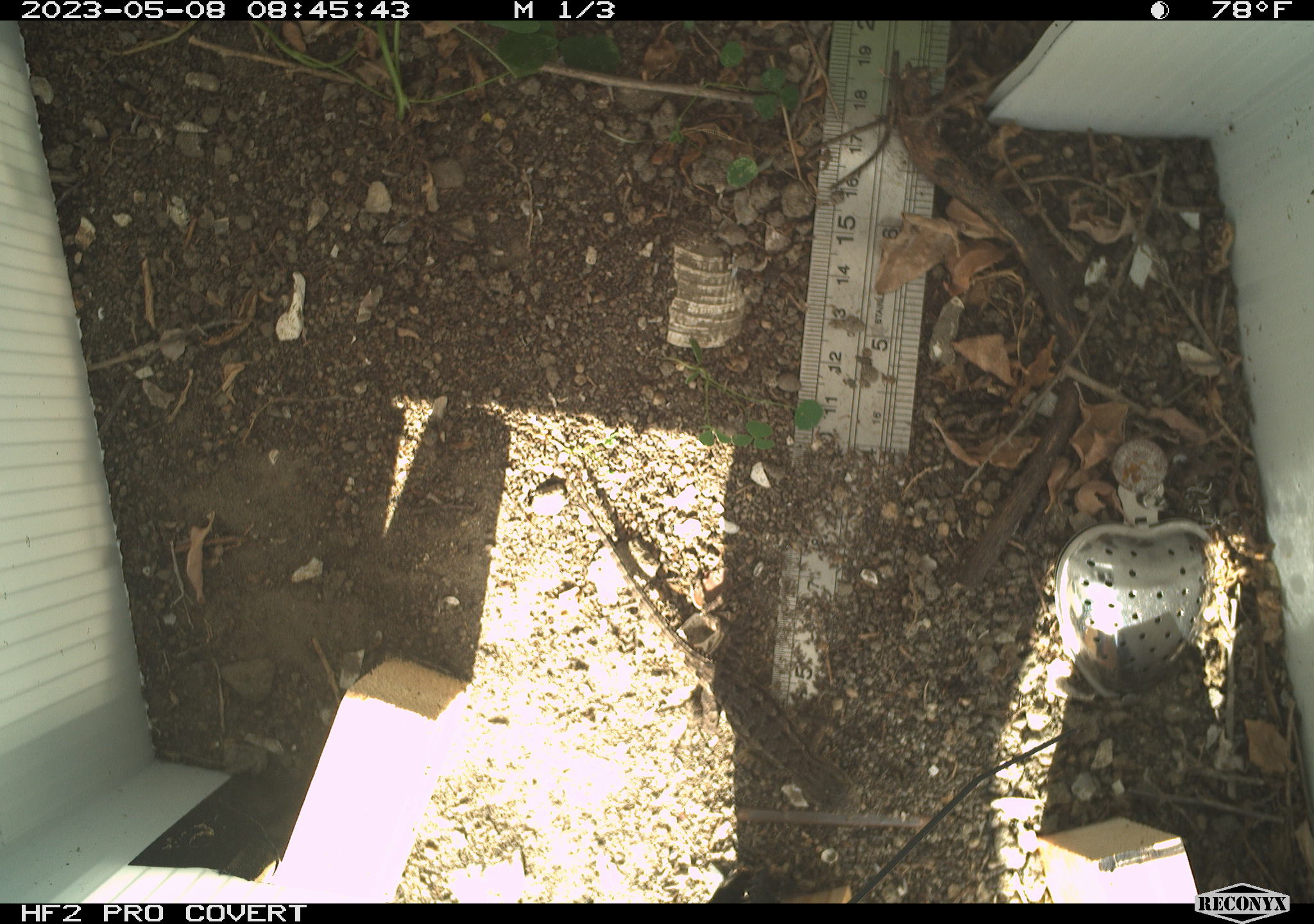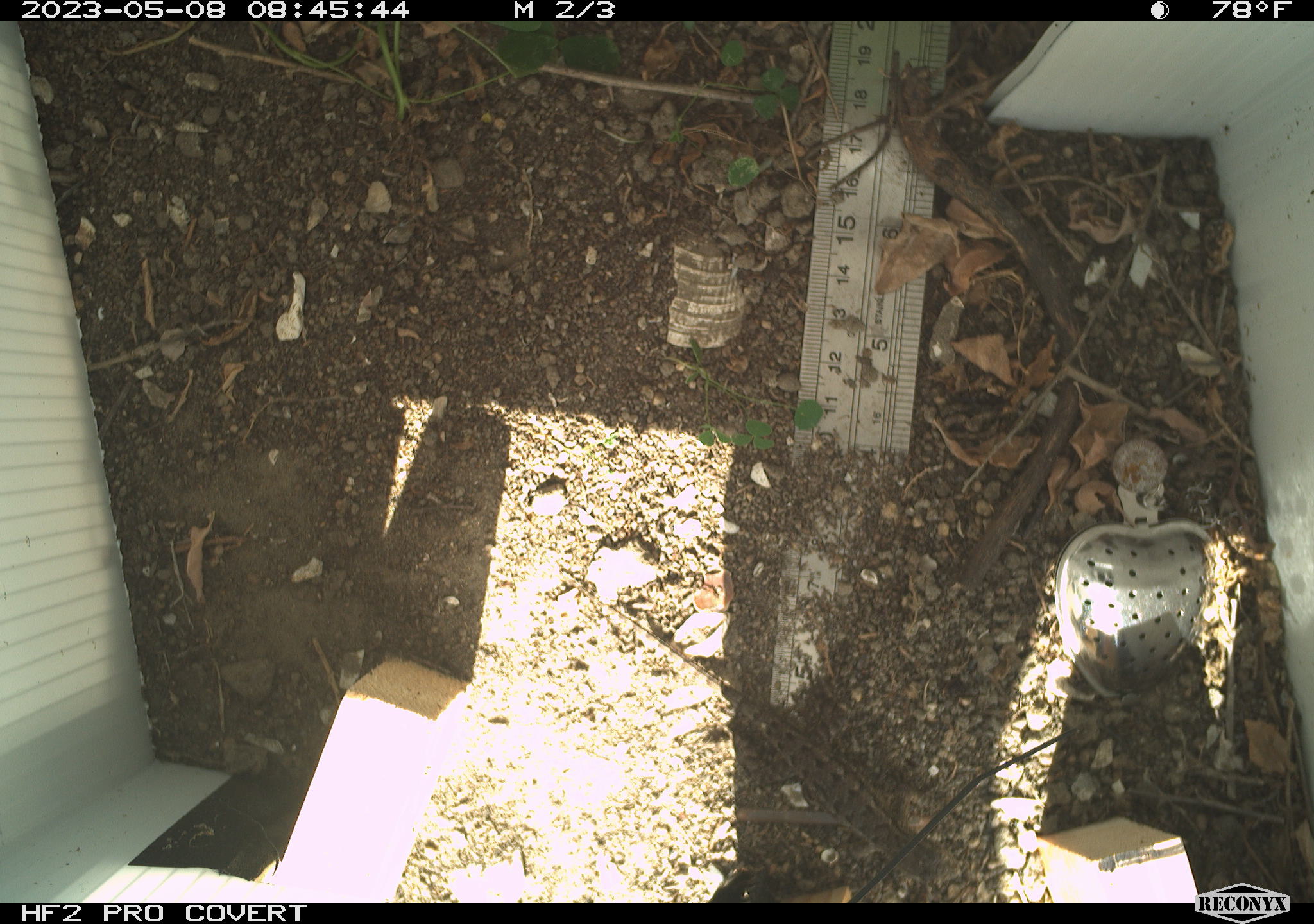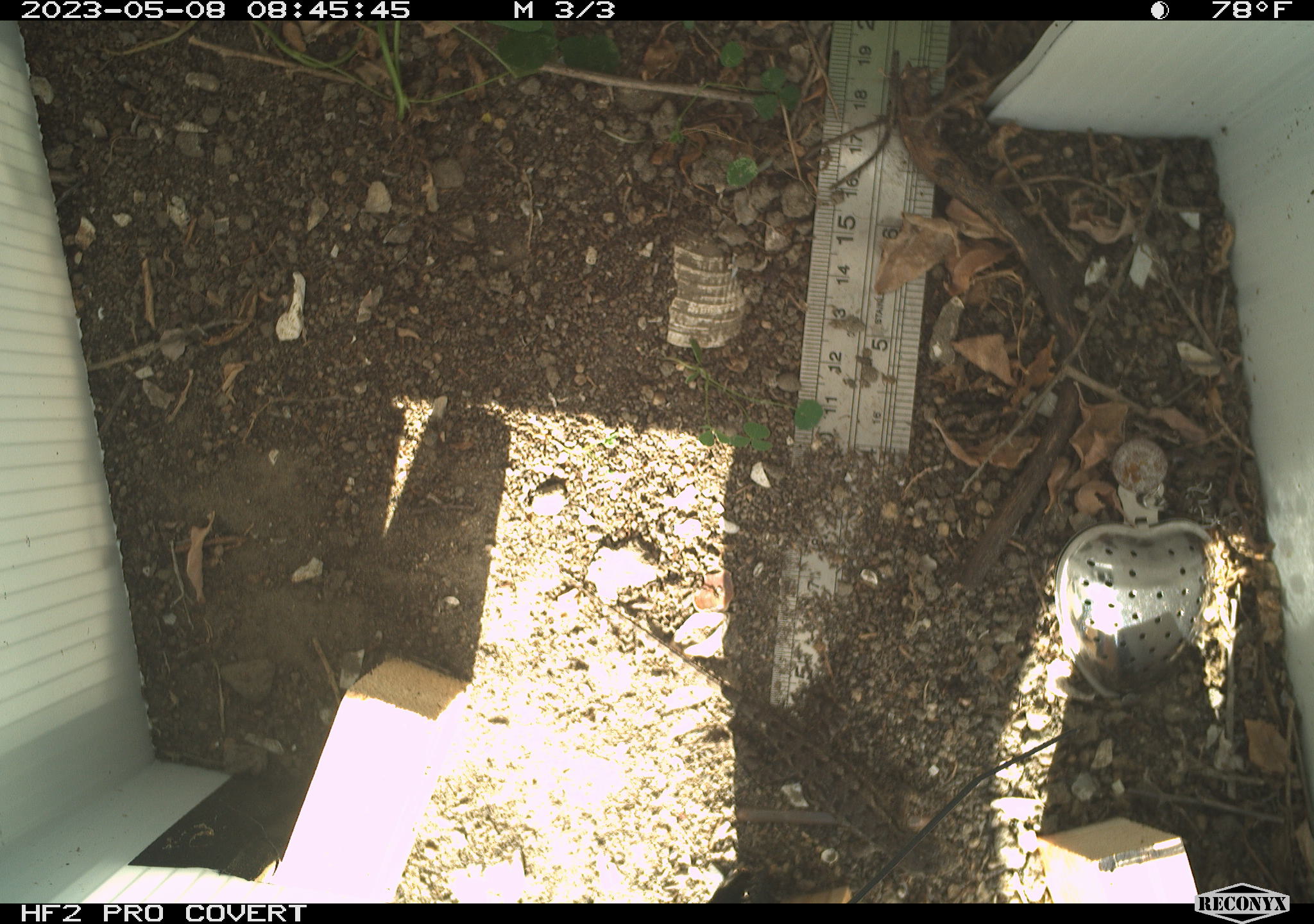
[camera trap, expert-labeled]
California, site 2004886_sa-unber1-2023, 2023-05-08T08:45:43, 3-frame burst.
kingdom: Animalia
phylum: Chordata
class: Reptilia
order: Squamata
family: Phrynosomatidae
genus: Sceloporus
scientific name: Sceloporus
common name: spiny lizards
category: sceloporus species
Sceloporus species (spiny lizards) (Sceloporus).